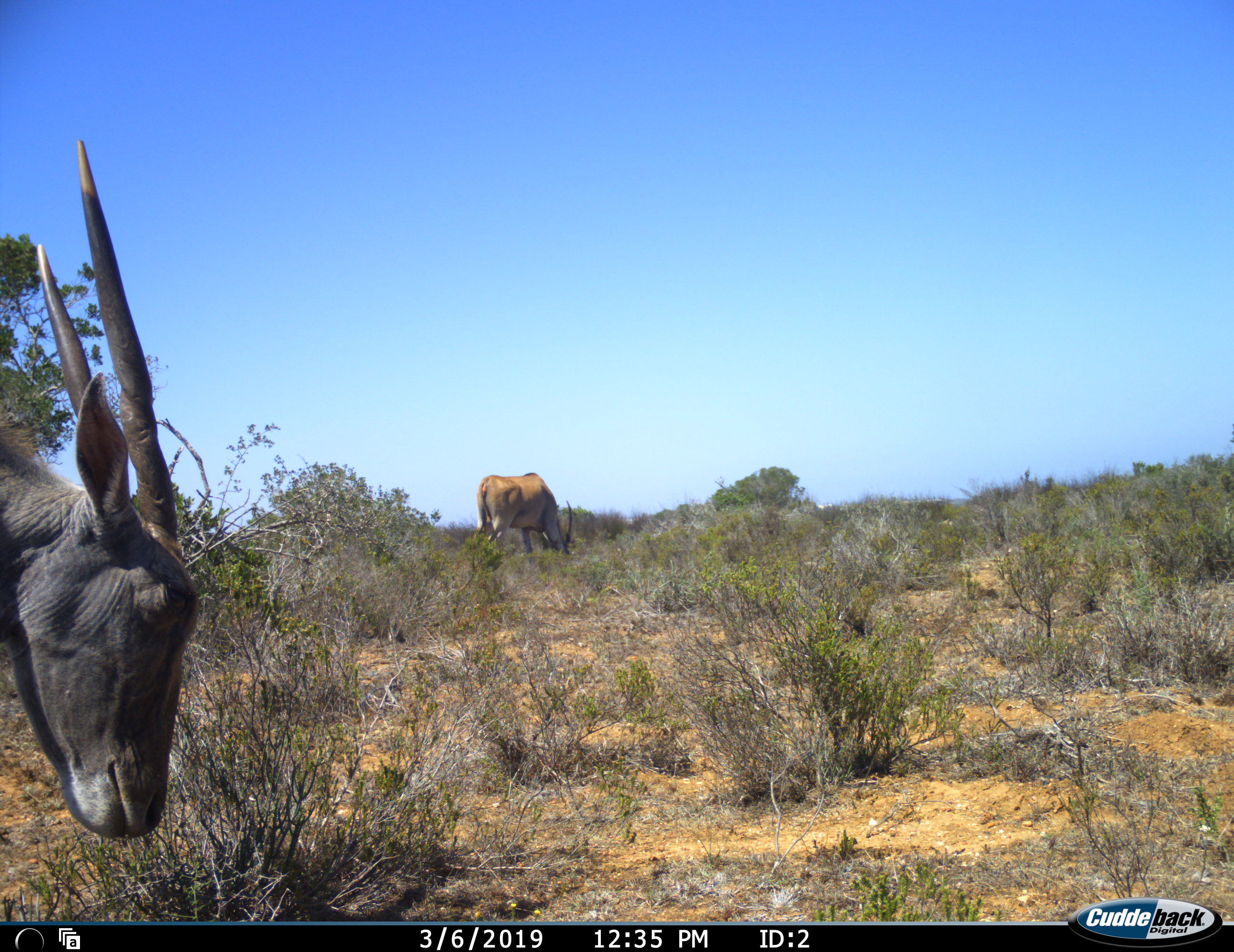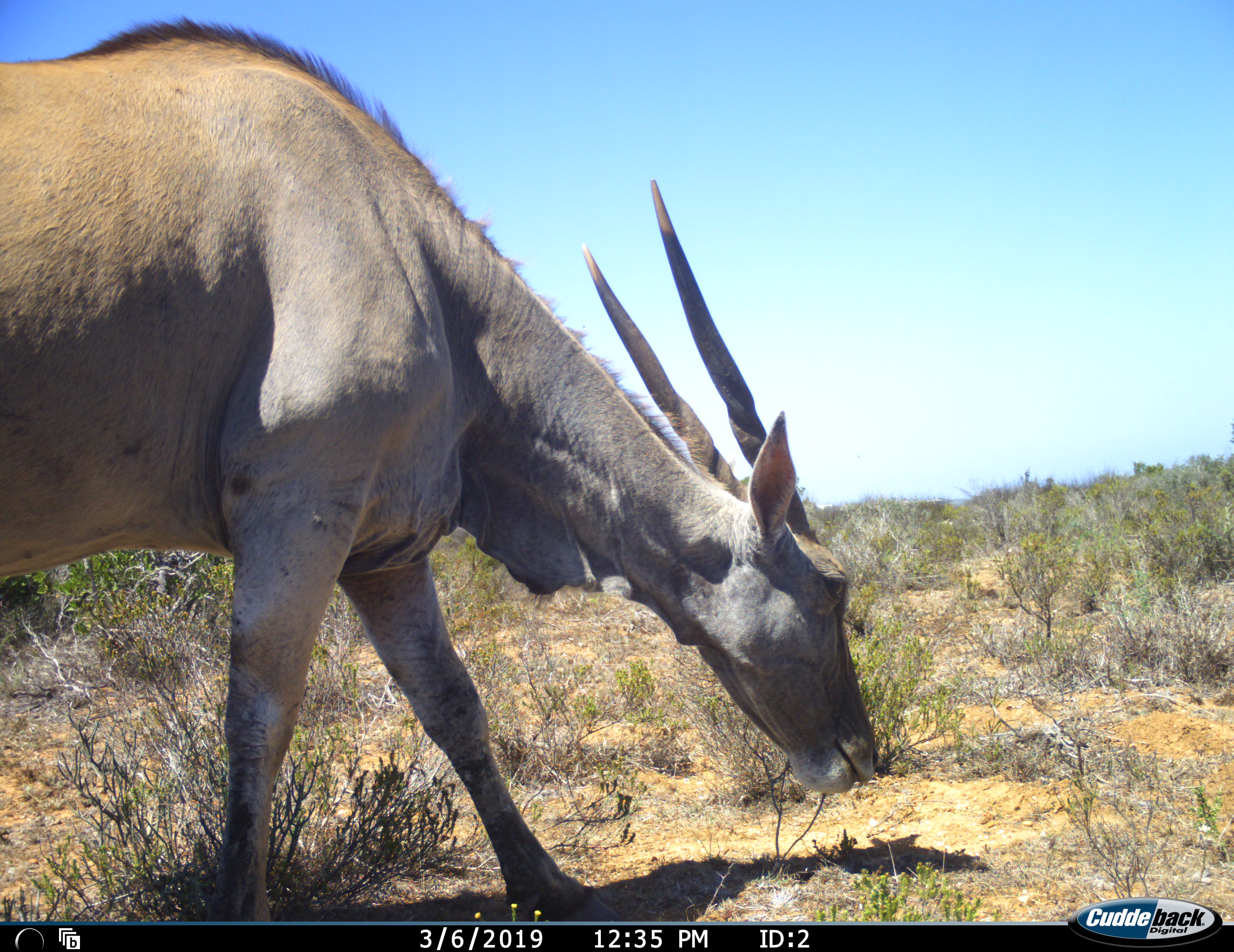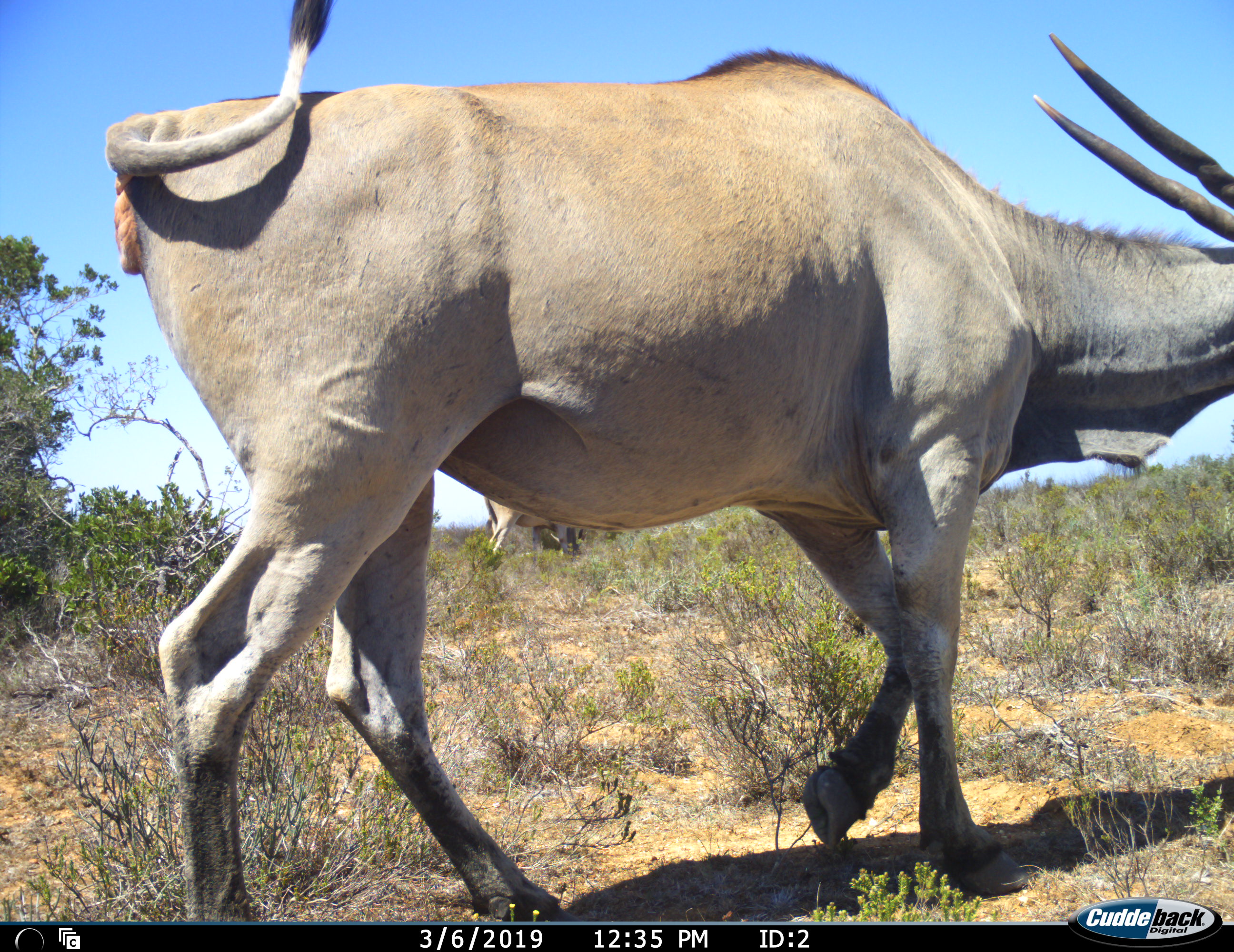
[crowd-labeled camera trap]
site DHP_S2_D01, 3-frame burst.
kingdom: Animalia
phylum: Chordata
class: Mammalia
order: Artiodactyla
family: Bovidae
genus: Tragelaphus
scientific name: Tragelaphus oryx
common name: eland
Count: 2.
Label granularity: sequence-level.